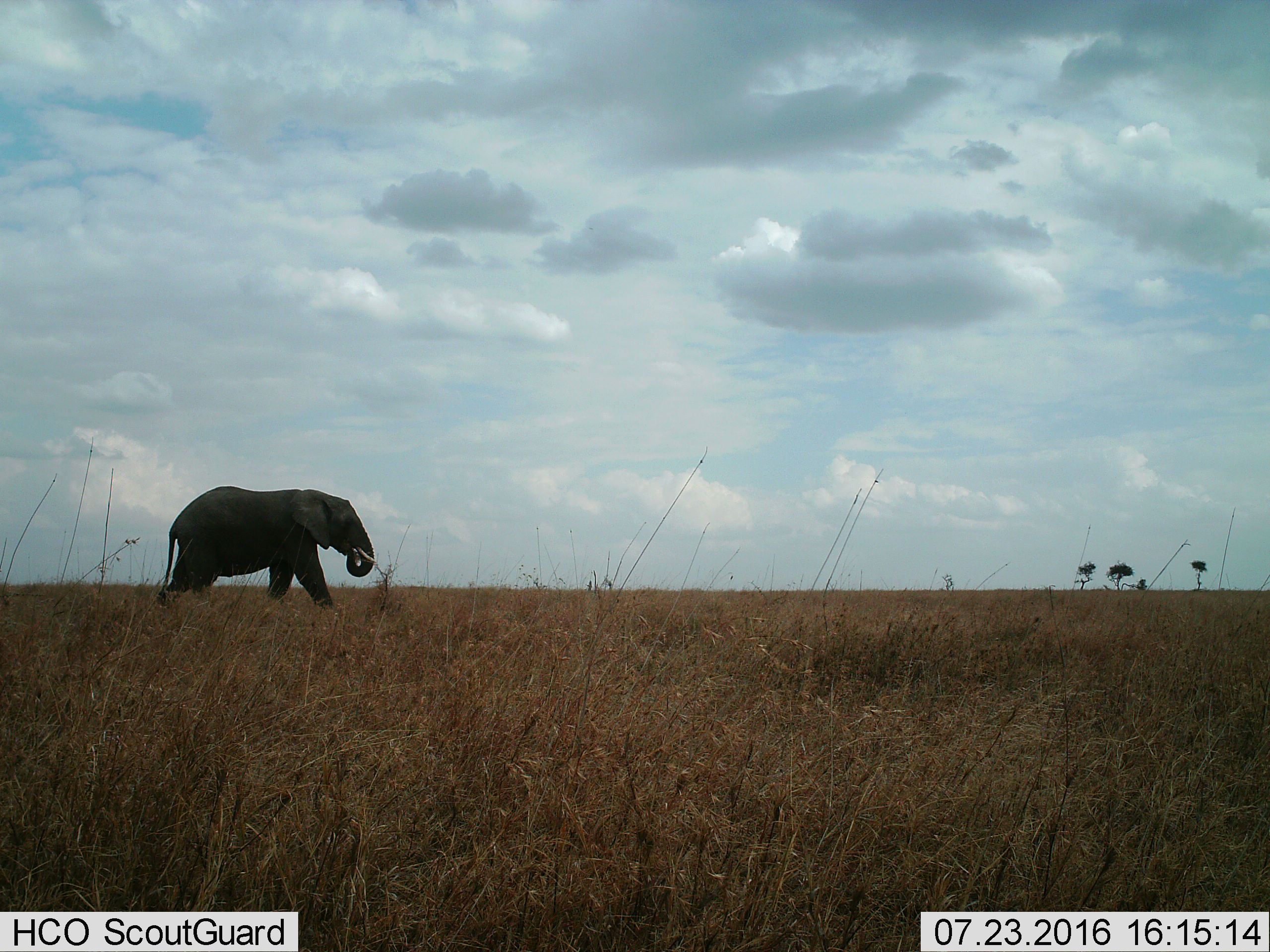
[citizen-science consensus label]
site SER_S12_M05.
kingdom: Animalia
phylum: Chordata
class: Mammalia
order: Proboscidea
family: Elephantidae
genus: Loxodonta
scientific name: Loxodonta africana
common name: african bush elephant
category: elephant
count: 1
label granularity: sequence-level